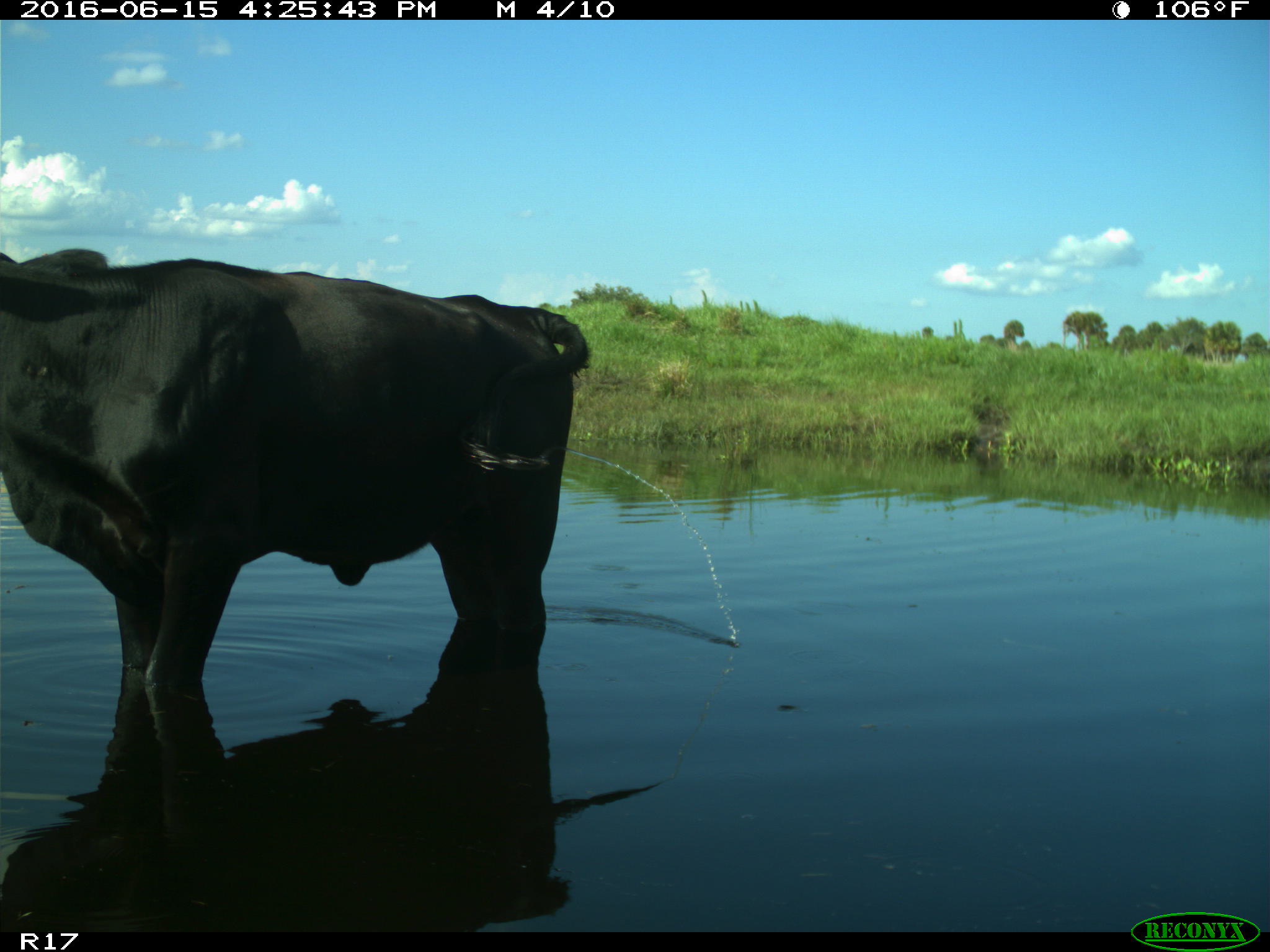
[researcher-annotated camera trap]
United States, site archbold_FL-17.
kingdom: Animalia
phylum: Chordata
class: Mammalia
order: Artiodactyla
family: Bovidae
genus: Bos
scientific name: Bos taurus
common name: domestic cow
Bos taurus (domestic cow).